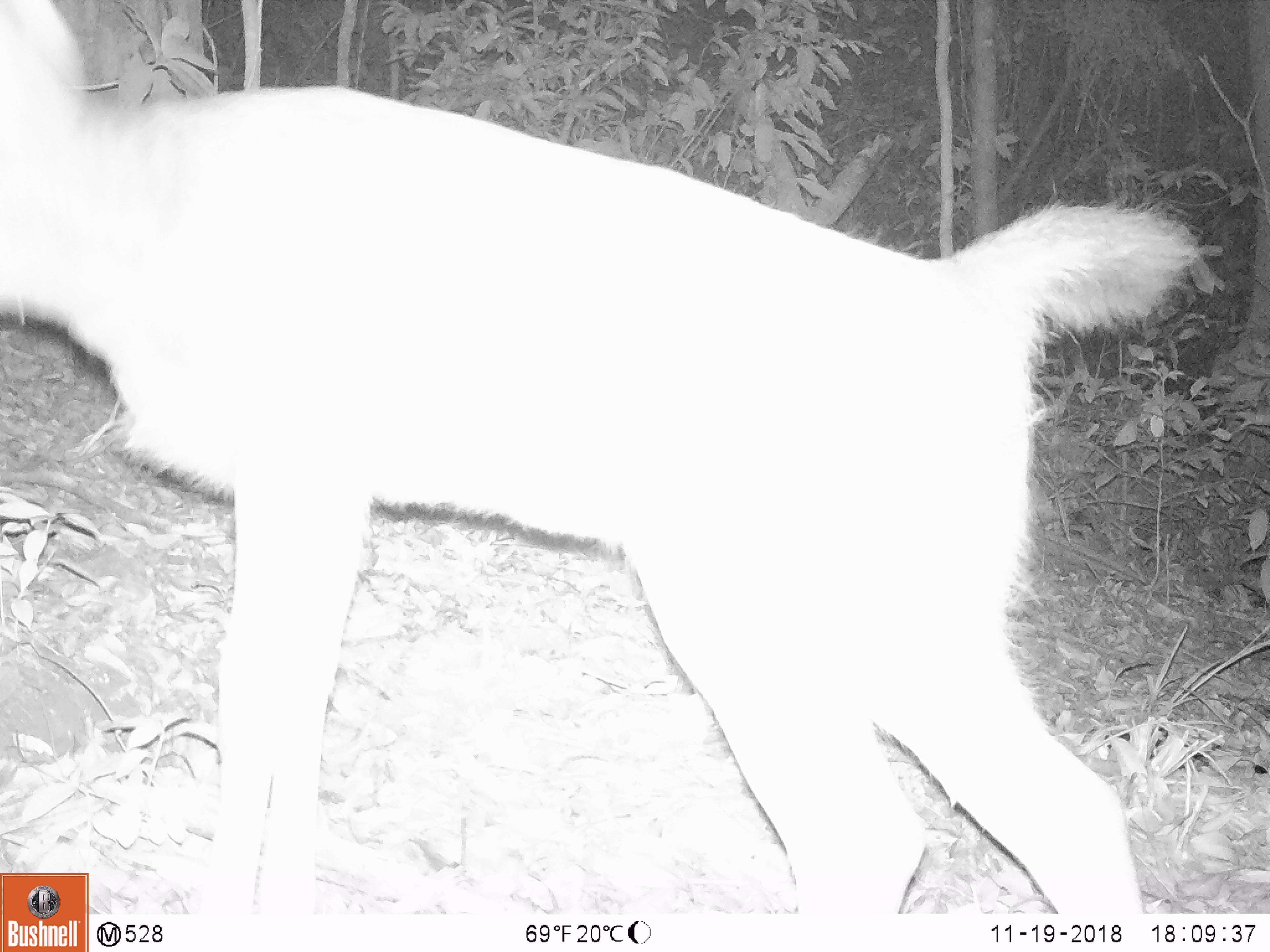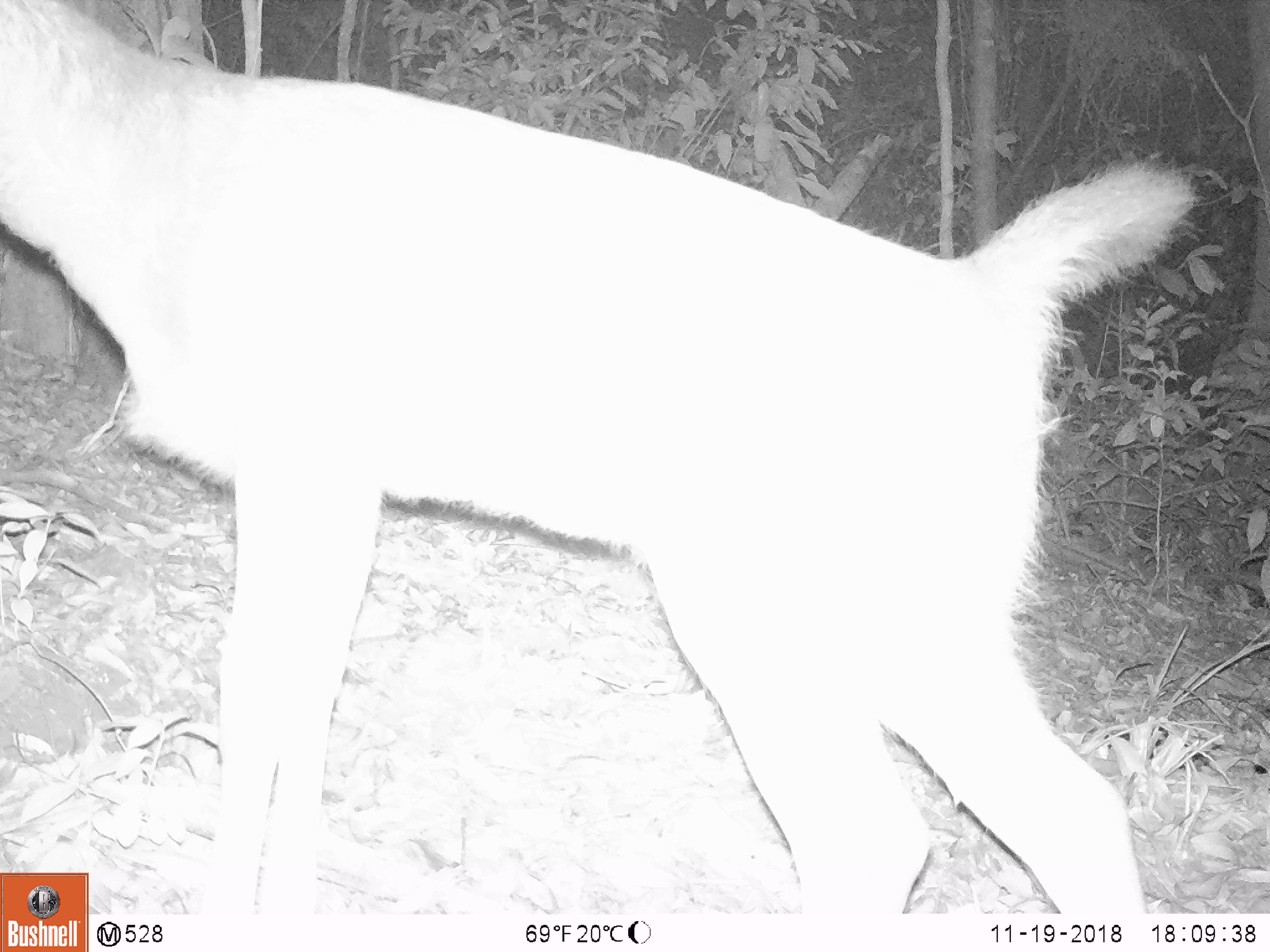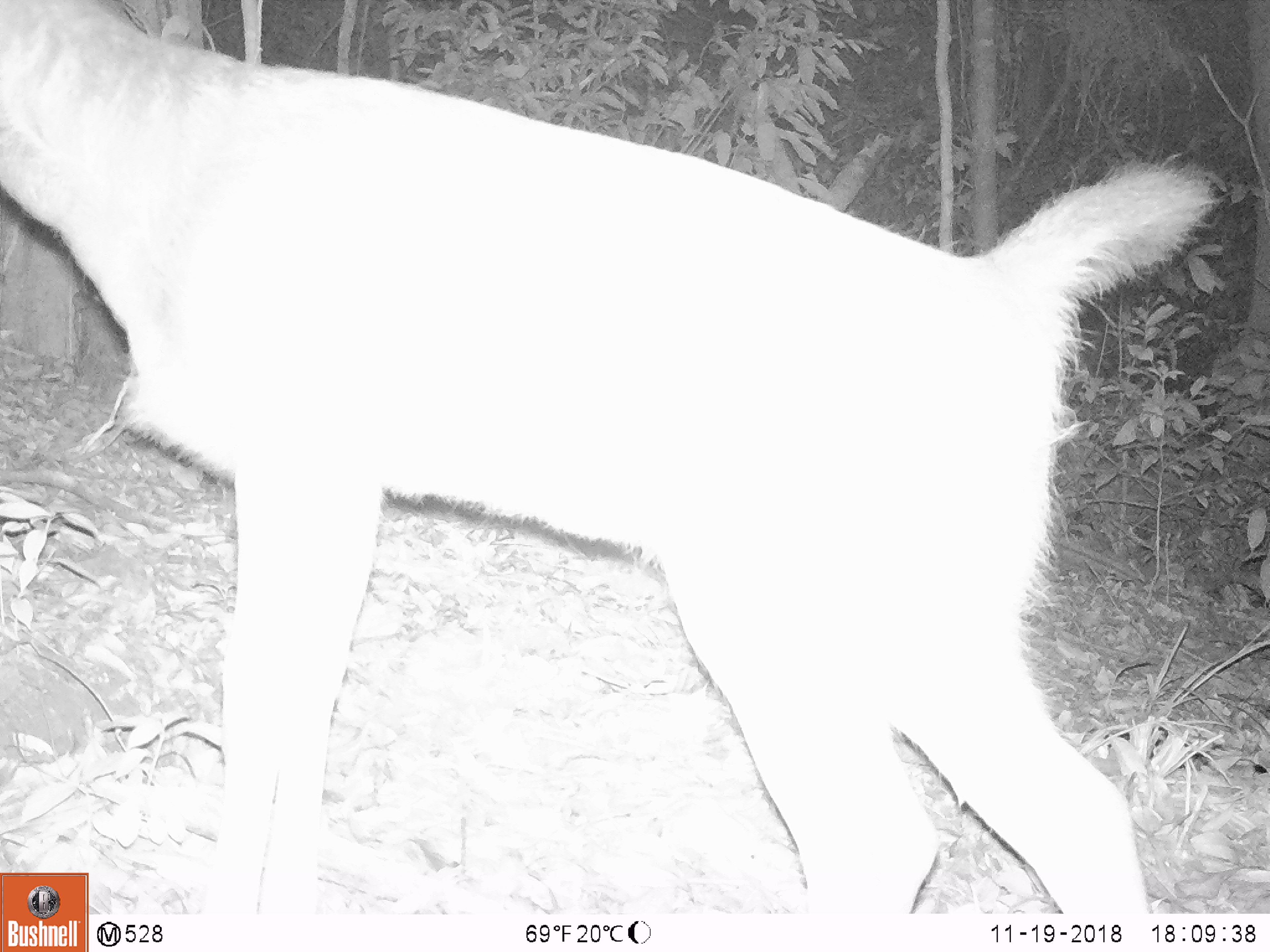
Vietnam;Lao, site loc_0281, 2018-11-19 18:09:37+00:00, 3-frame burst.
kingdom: Animalia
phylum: Chordata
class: Mammalia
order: Artiodactyla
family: Cervidae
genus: Rusa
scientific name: Rusa unicolor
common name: sambar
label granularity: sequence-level